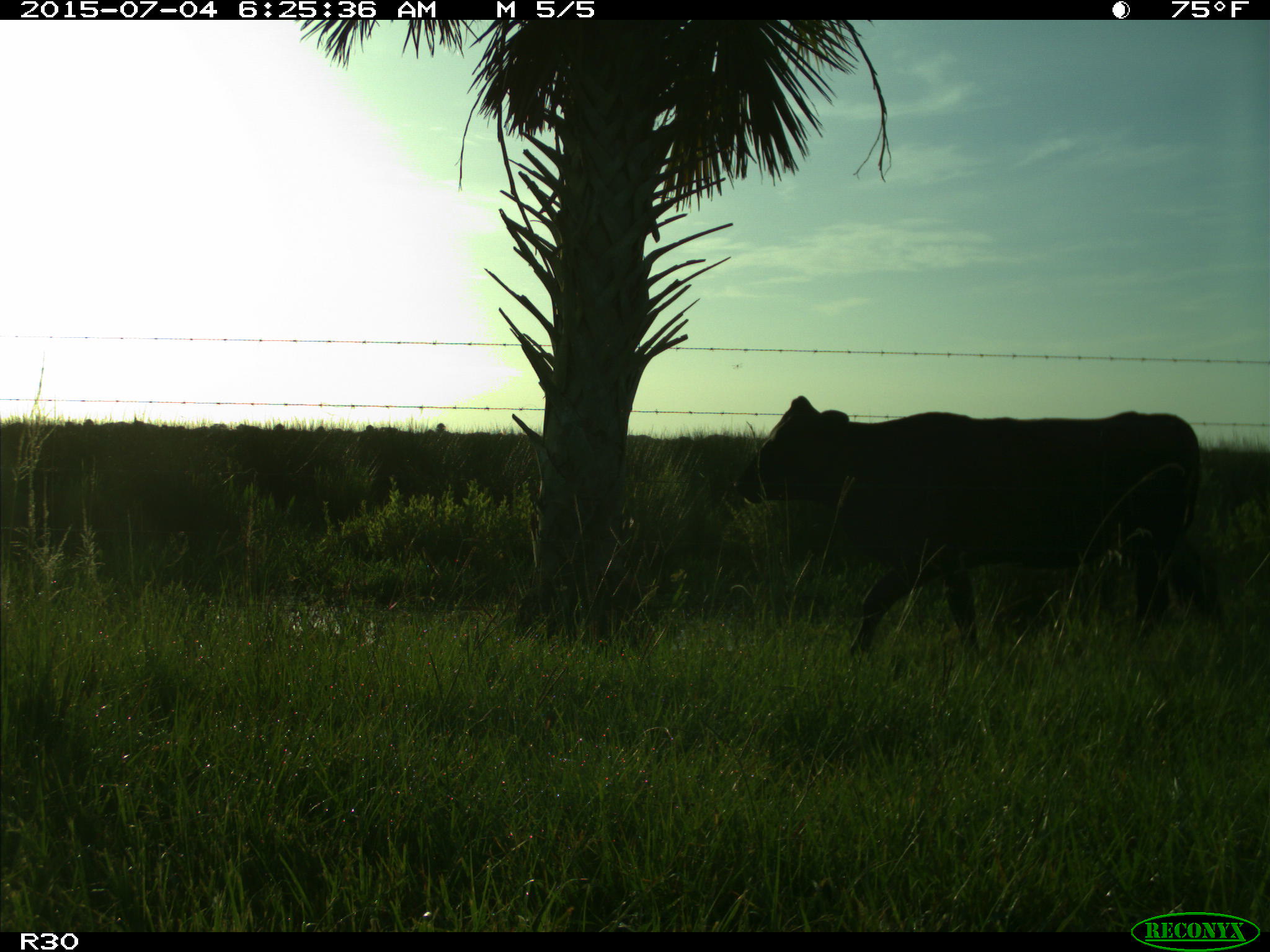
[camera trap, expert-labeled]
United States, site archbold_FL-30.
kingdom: Animalia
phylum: Chordata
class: Mammalia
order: Artiodactyla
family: Bovidae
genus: Bos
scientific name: Bos taurus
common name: domestic cow